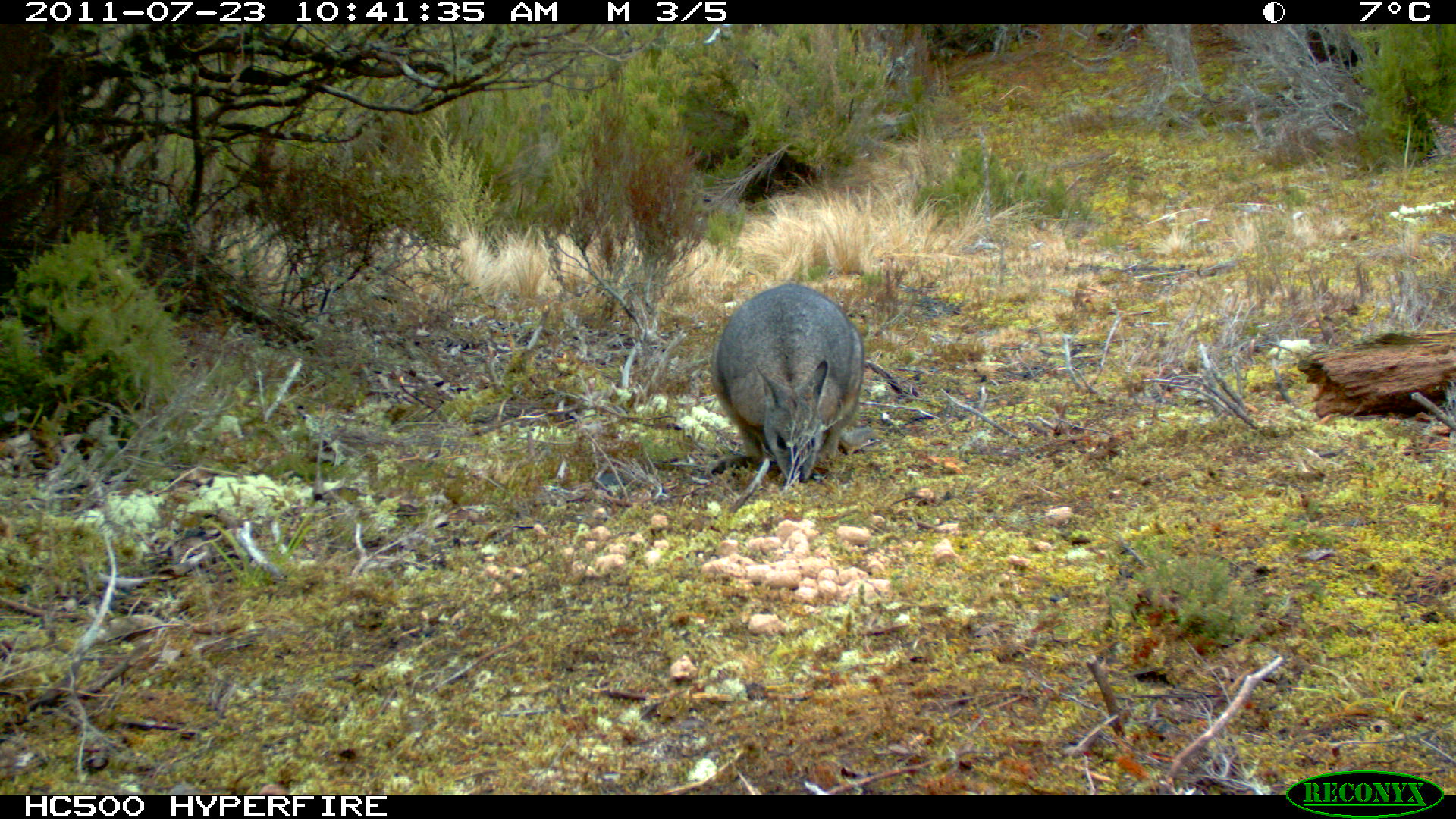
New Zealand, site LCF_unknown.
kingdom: Animalia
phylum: Chordata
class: Mammalia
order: Diprotodontia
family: Macropodidae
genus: Notamacropus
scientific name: Notamacropus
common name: wallaby